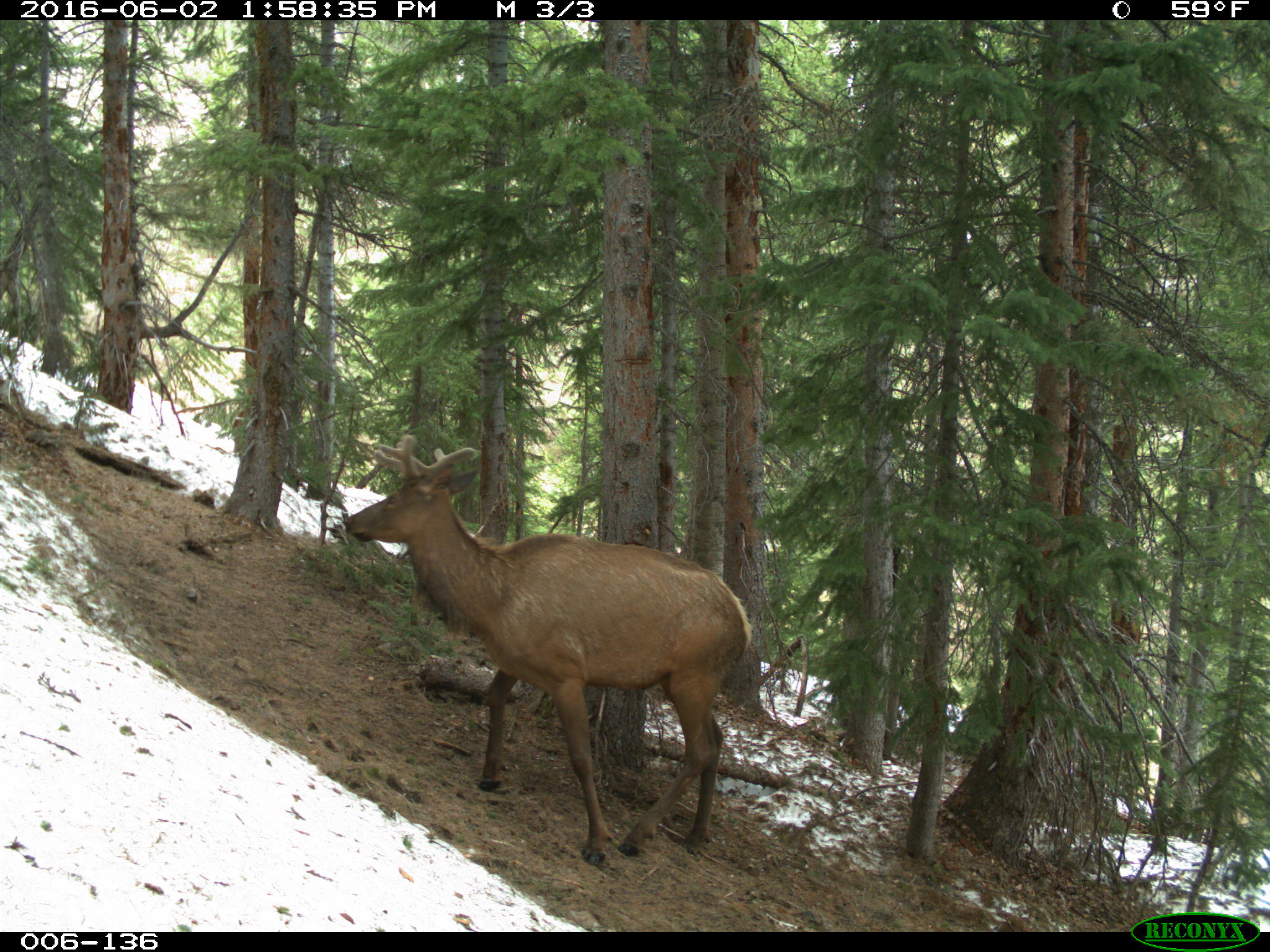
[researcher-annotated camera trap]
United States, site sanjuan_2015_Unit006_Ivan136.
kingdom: Animalia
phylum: Chordata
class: Mammalia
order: Artiodactyla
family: Cervidae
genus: Cervus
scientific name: Cervus elaphus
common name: red deer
Cervus elaphus (red deer).